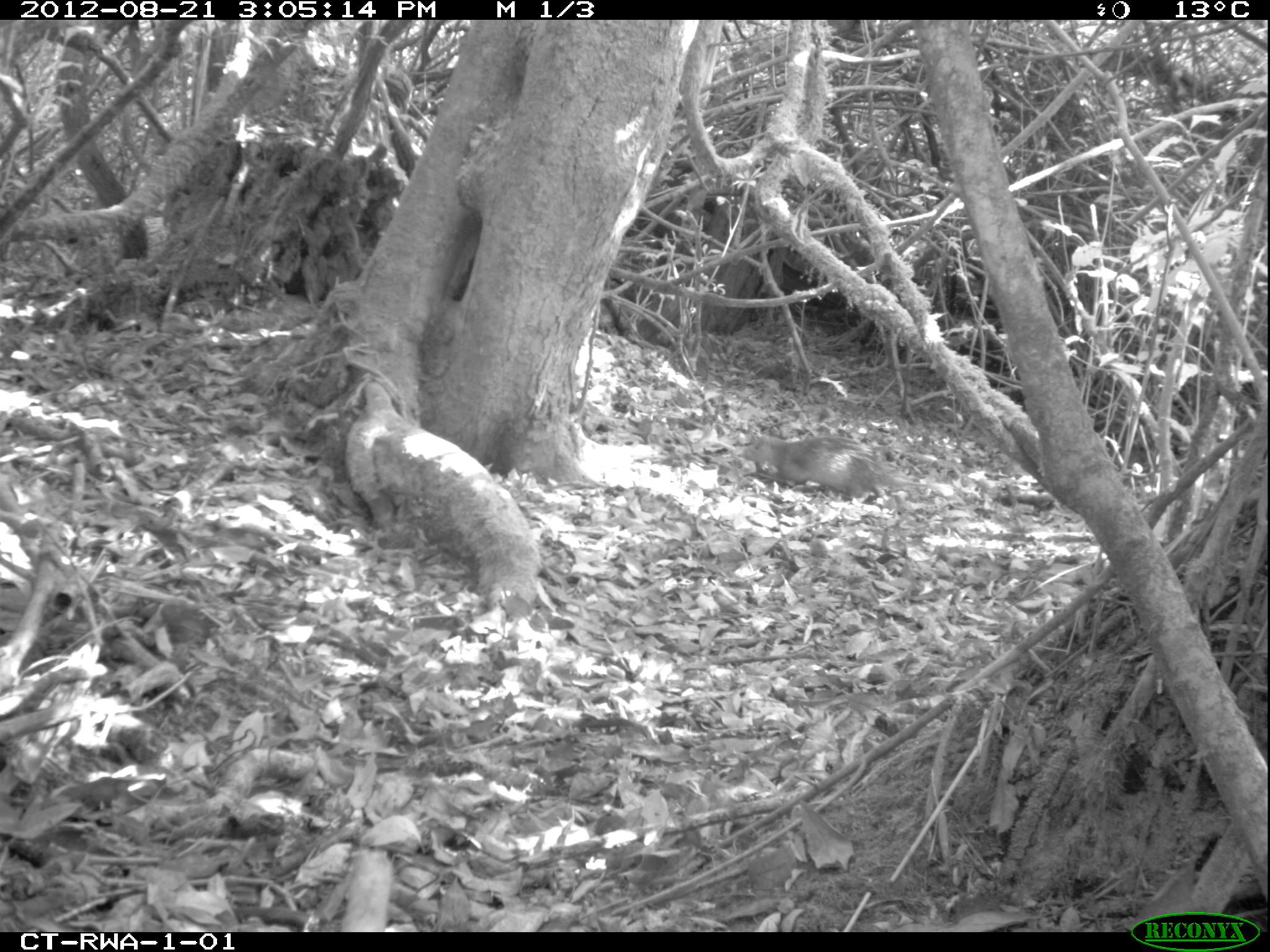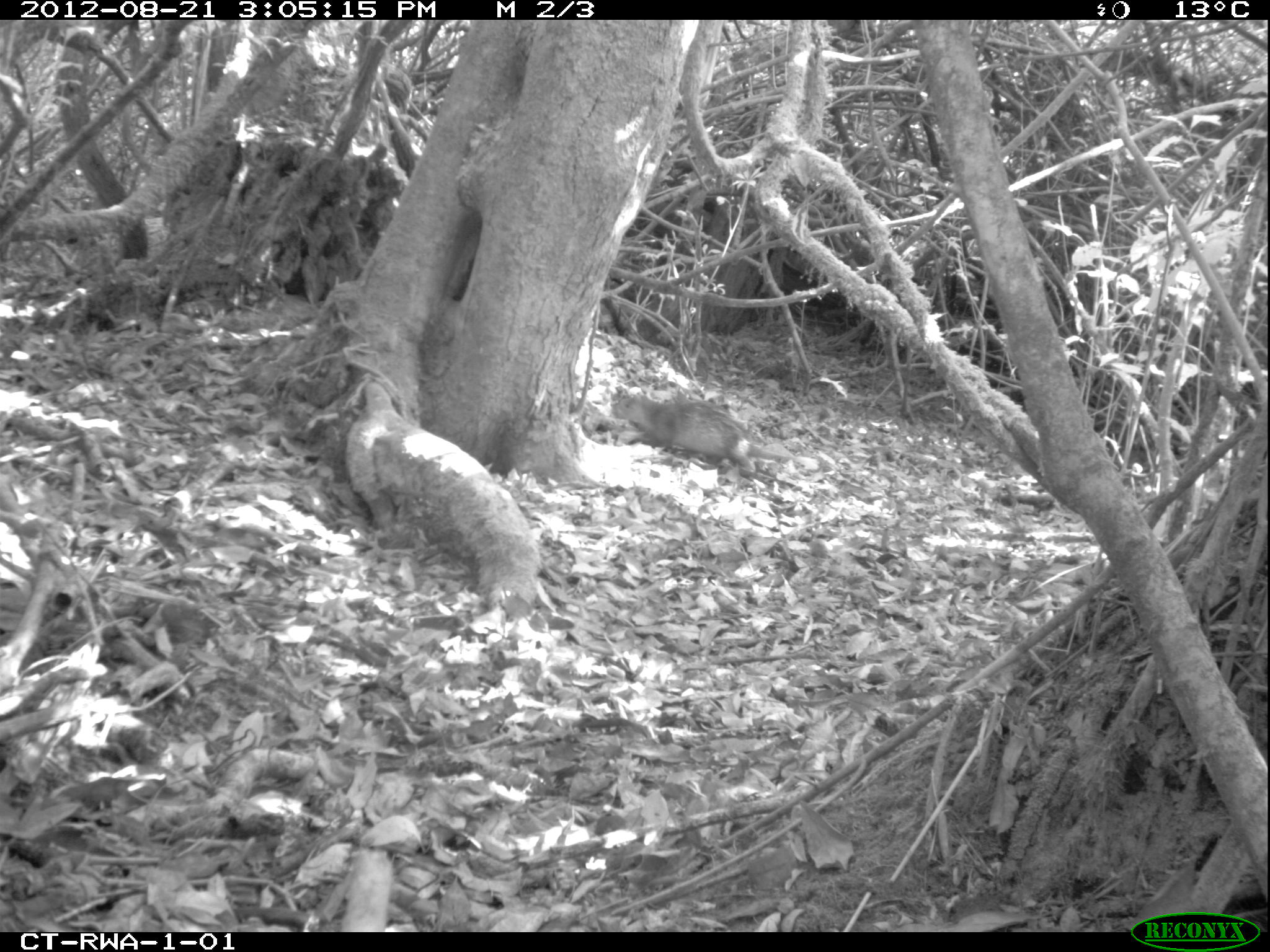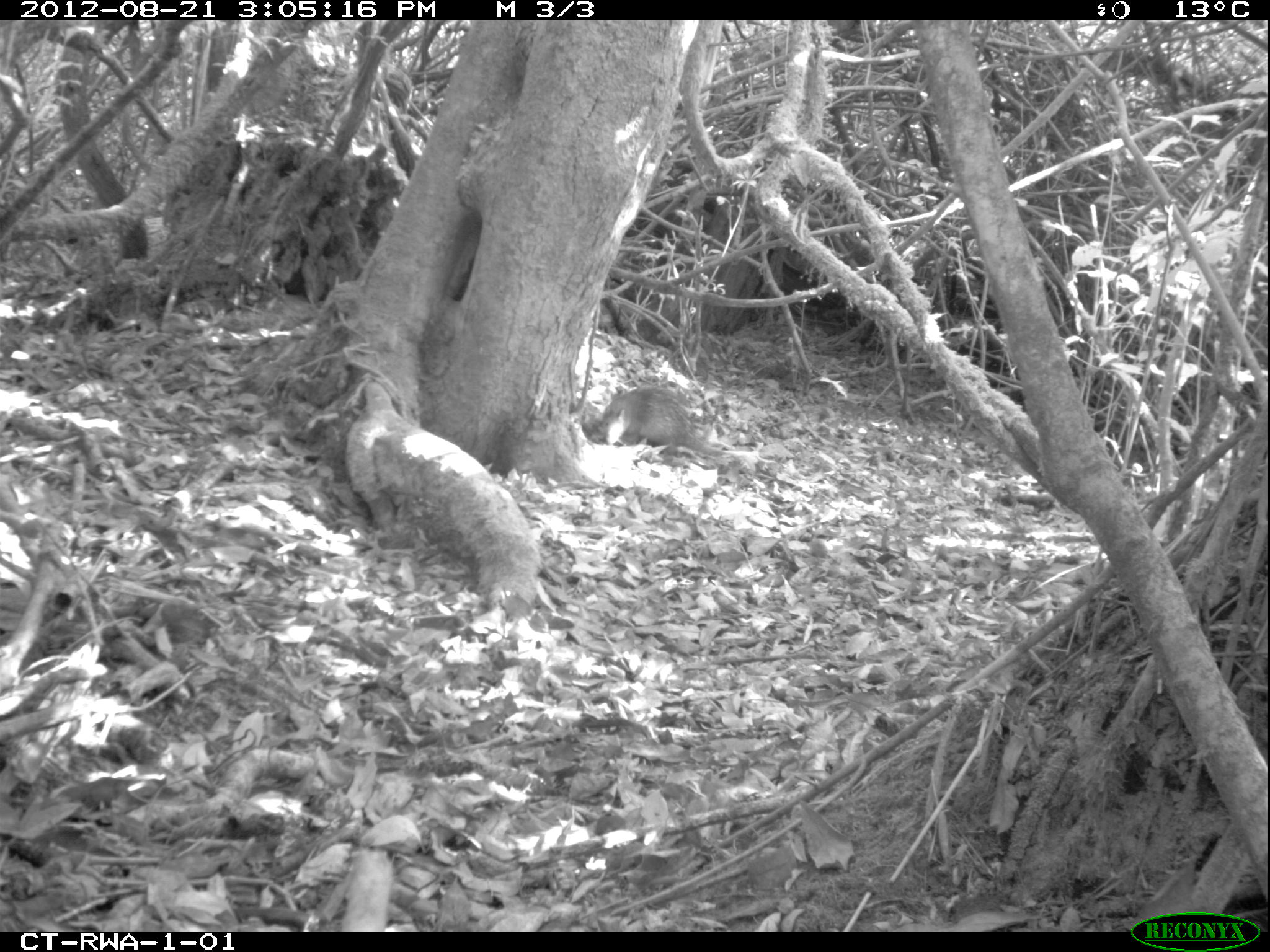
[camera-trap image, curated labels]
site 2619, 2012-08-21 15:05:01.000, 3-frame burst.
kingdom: Animalia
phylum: Chordata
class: Mammalia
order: Rodentia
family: Hystricidae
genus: Atherurus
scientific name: Atherurus africanus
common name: african brush-tailed porcupine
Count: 1.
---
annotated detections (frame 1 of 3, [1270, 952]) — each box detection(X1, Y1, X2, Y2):
atherurus africanus: detection(738, 433, 934, 505)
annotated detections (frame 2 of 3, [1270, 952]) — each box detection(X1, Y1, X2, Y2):
atherurus africanus: detection(611, 392, 792, 478)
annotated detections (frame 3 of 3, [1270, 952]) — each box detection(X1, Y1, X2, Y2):
atherurus africanus: detection(601, 386, 728, 457)